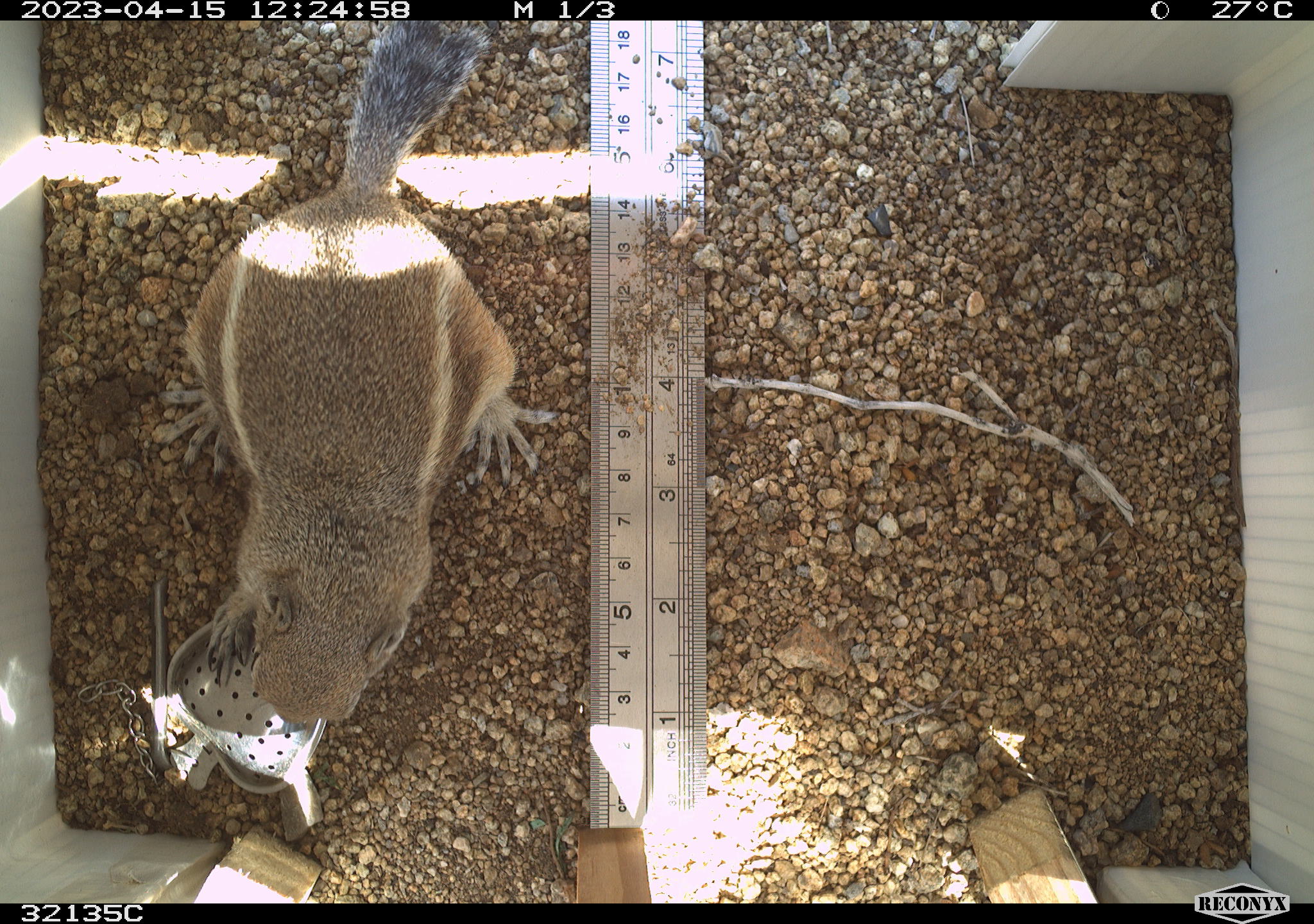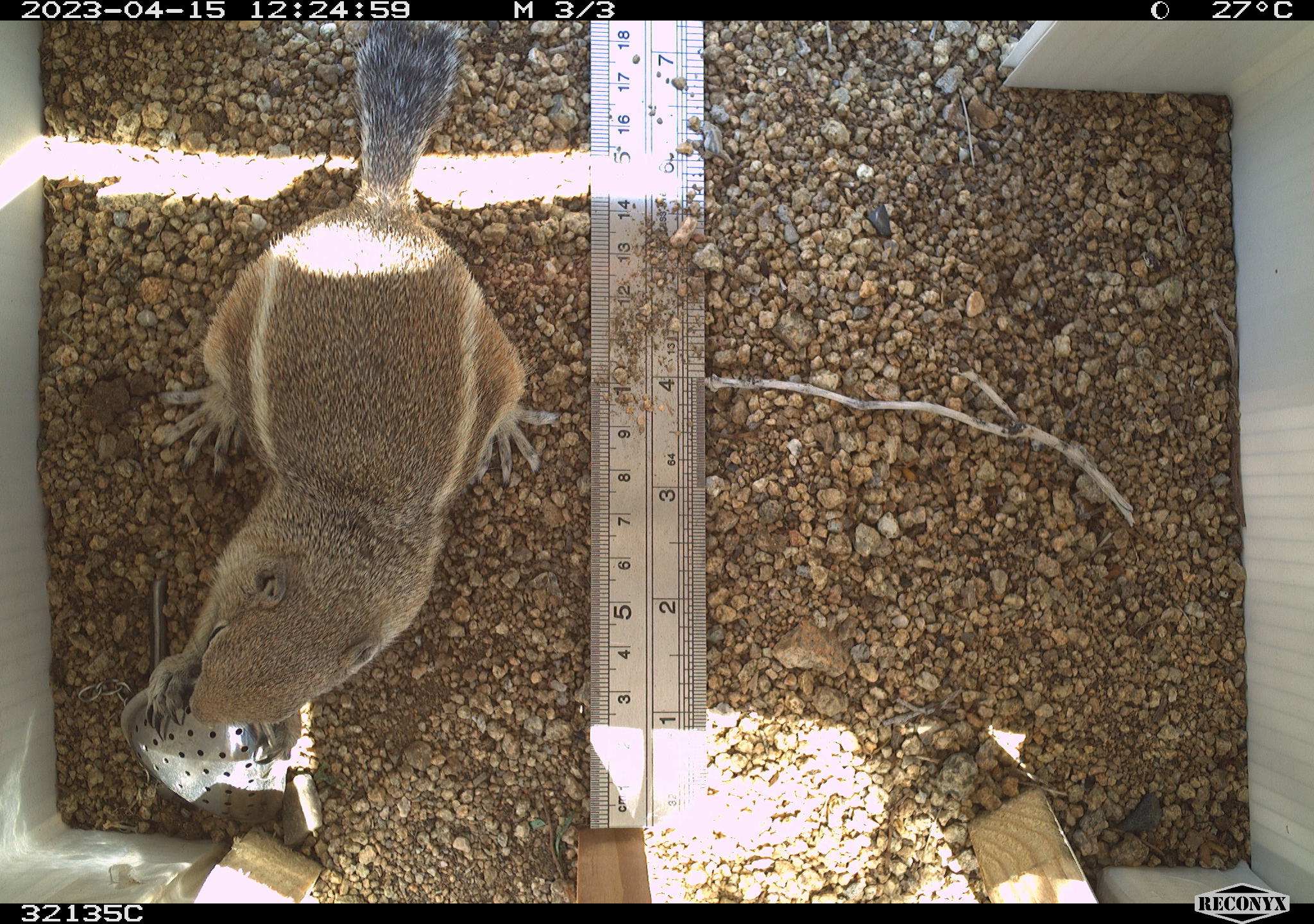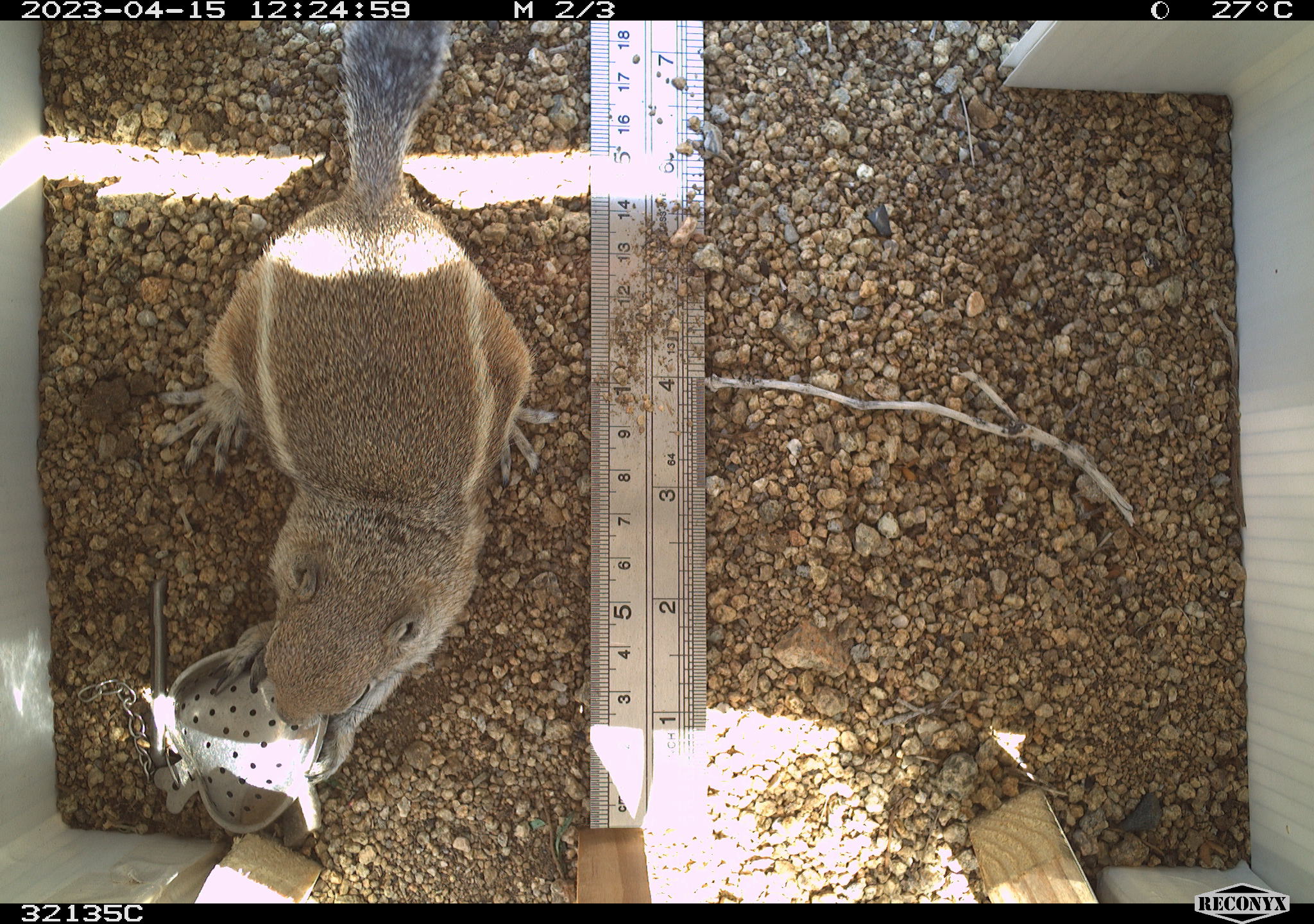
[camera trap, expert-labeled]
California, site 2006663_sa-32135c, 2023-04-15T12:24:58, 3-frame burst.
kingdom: Animalia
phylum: Chordata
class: Mammalia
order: Rodentia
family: Sciuridae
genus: Ammospermophilus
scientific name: Ammospermophilus leucurus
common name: white-tailed antelope squirrel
White-tailed antelope squirrel (Ammospermophilus leucurus).